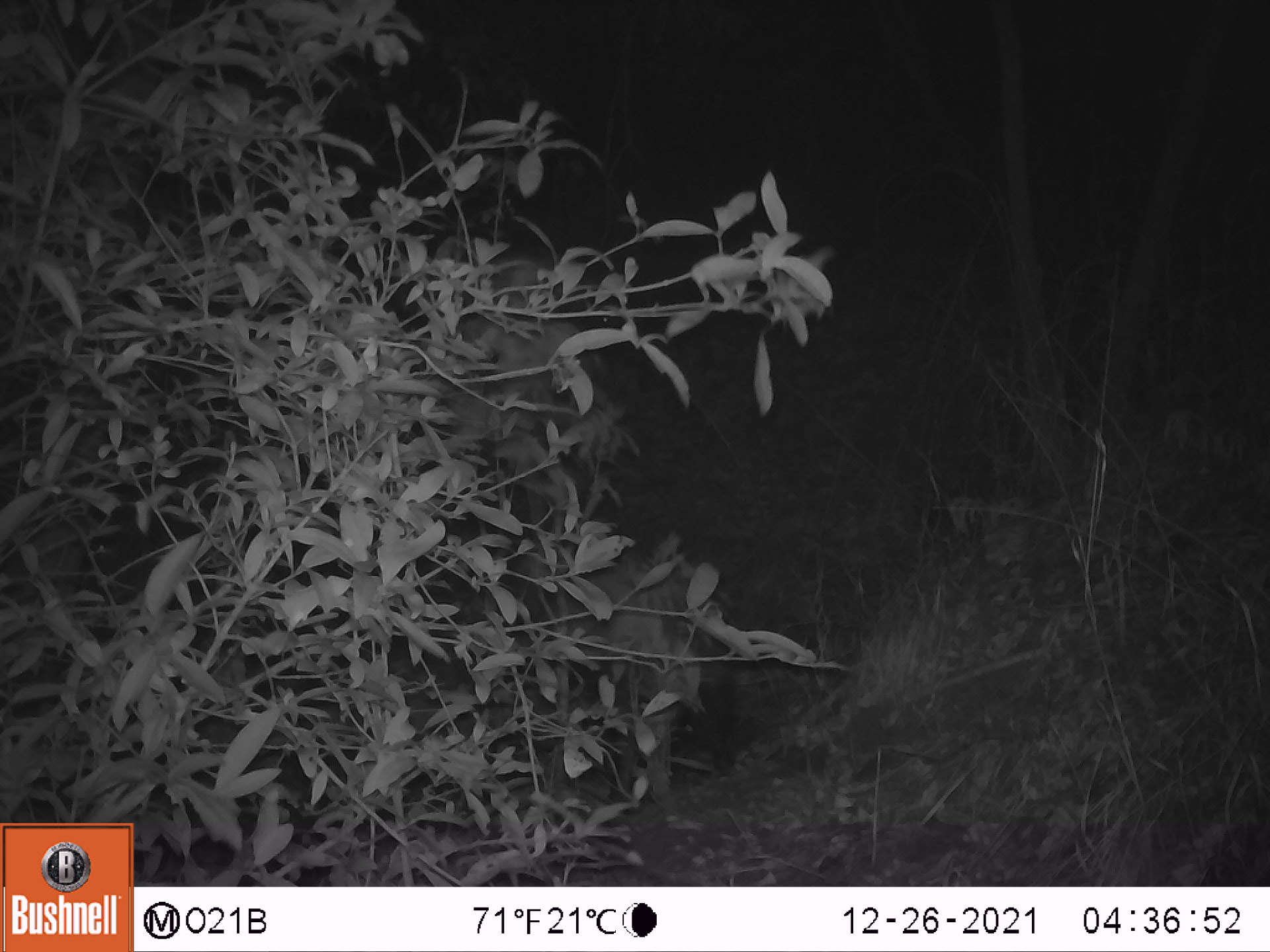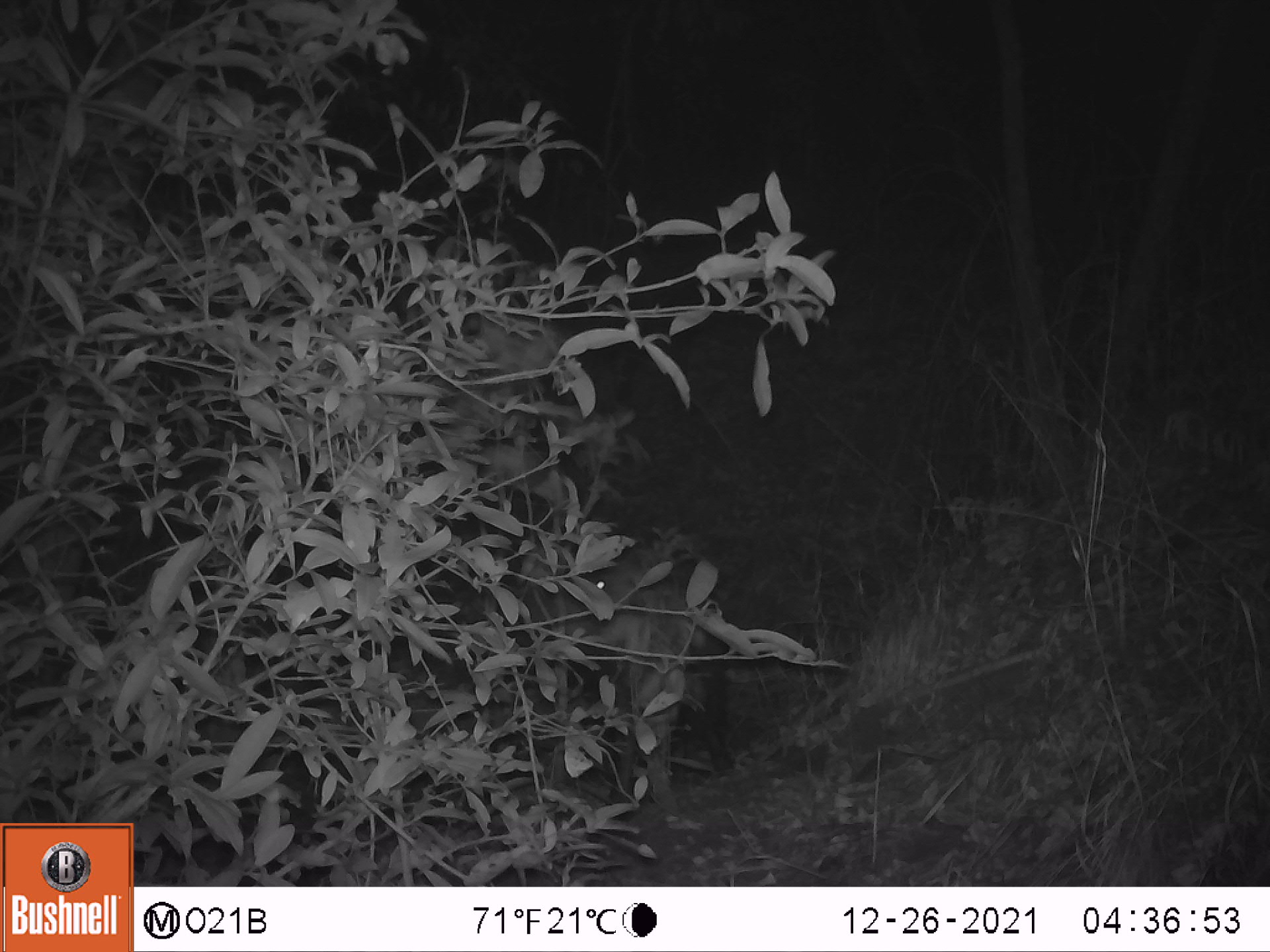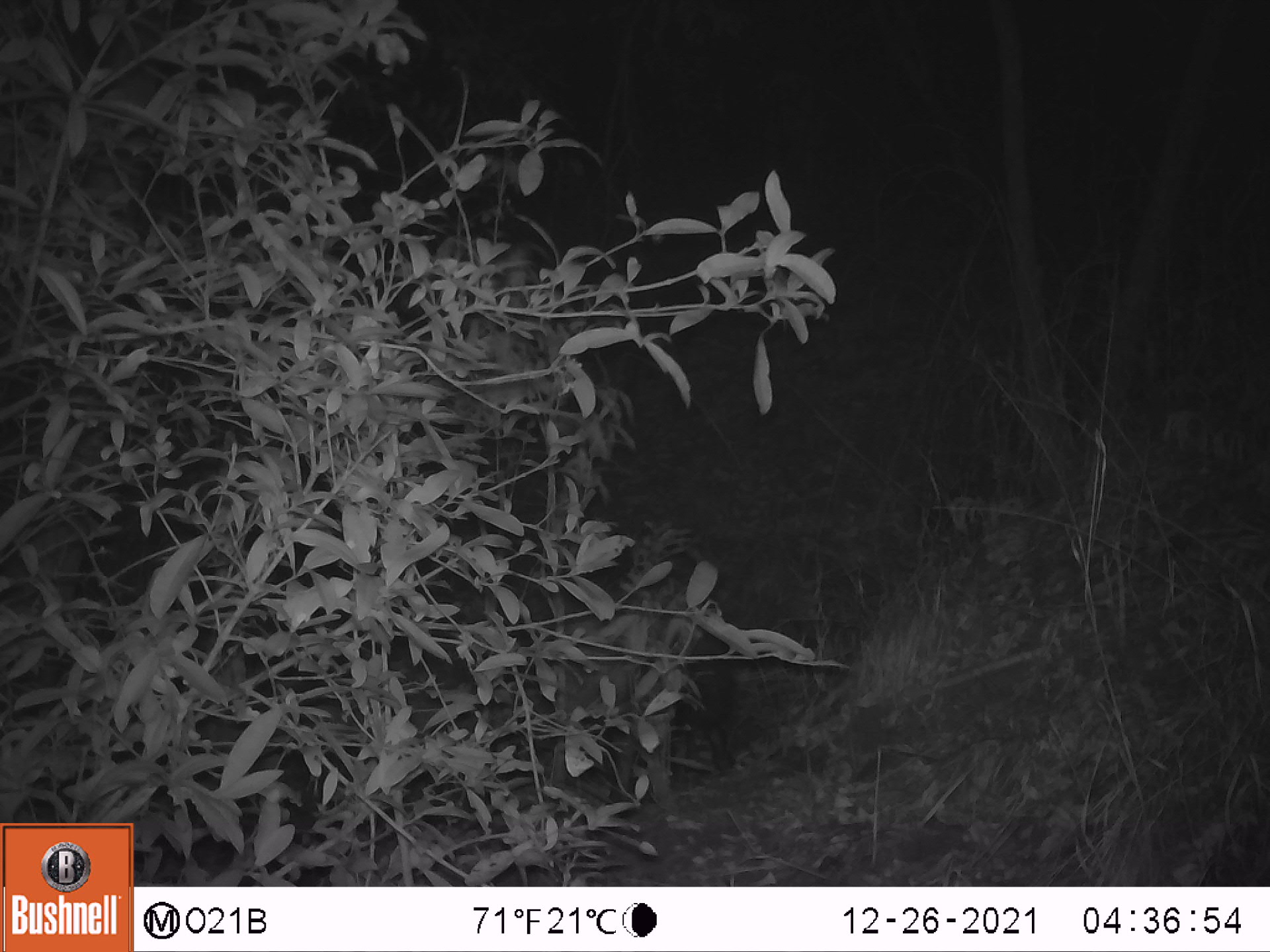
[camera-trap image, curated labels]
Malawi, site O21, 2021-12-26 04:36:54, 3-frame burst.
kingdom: Animalia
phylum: Chordata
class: Mammalia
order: Artiodactyla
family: Suidae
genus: Potamochoerus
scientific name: Potamochoerus larvatus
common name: bushpig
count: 1